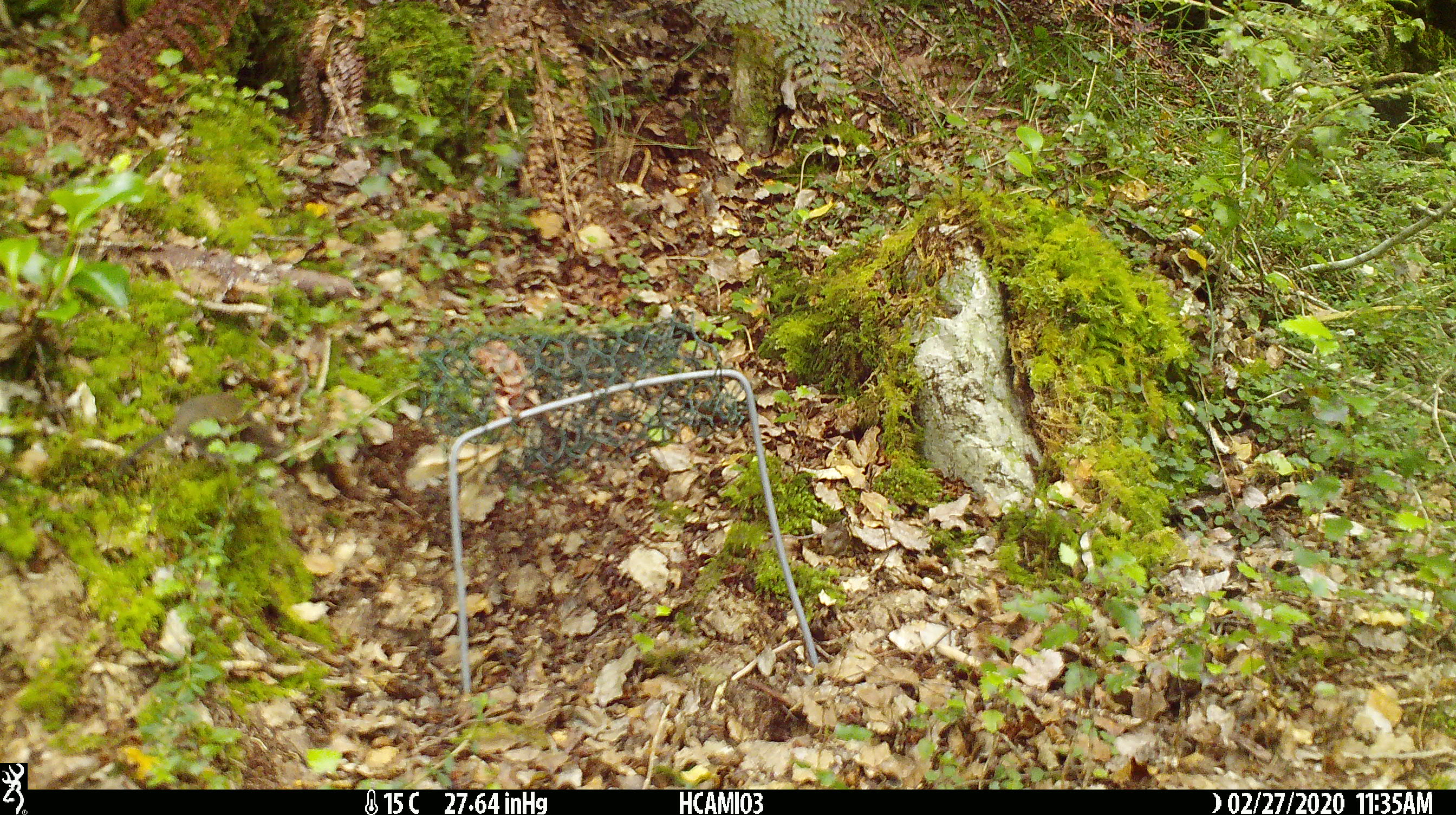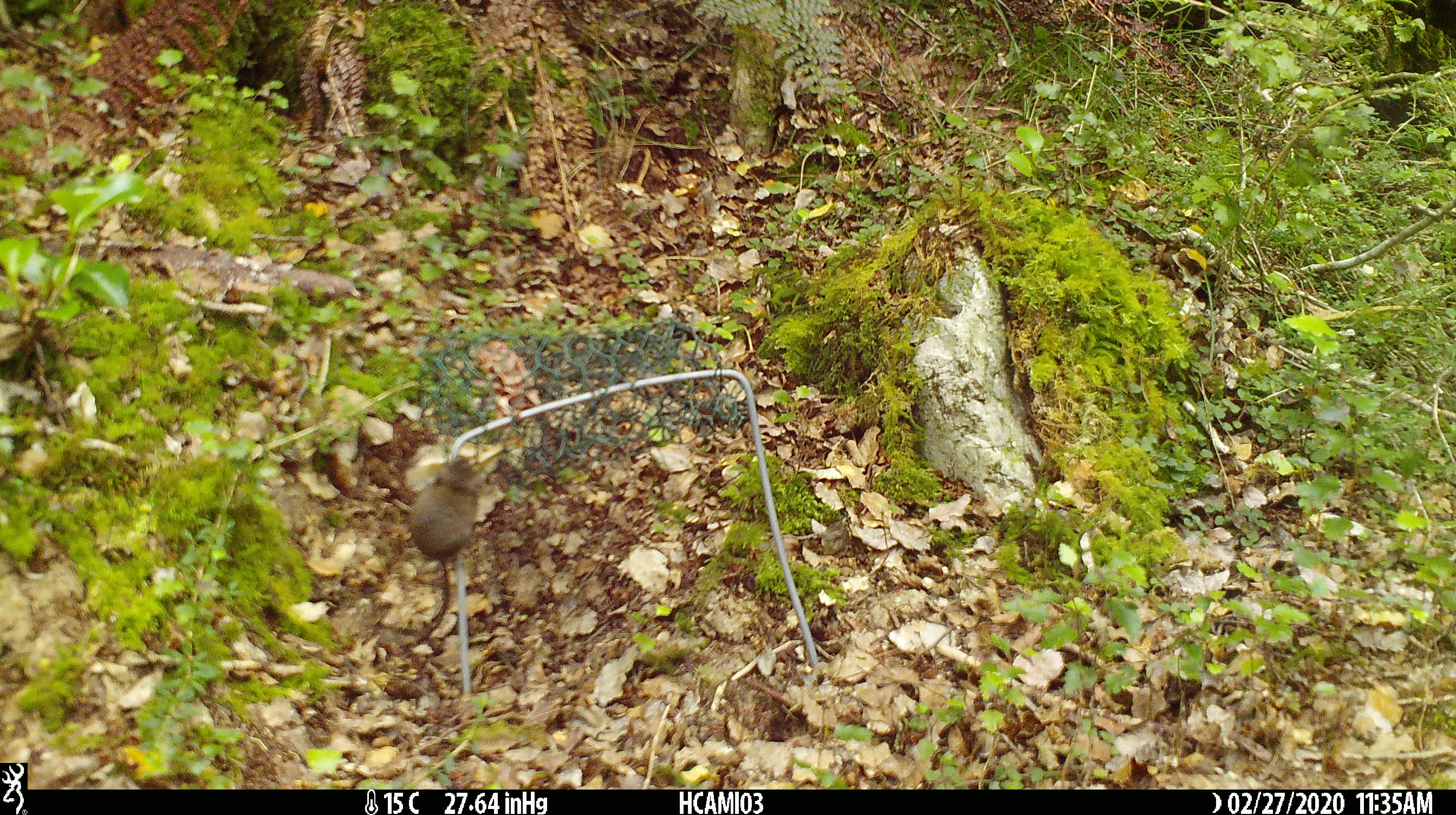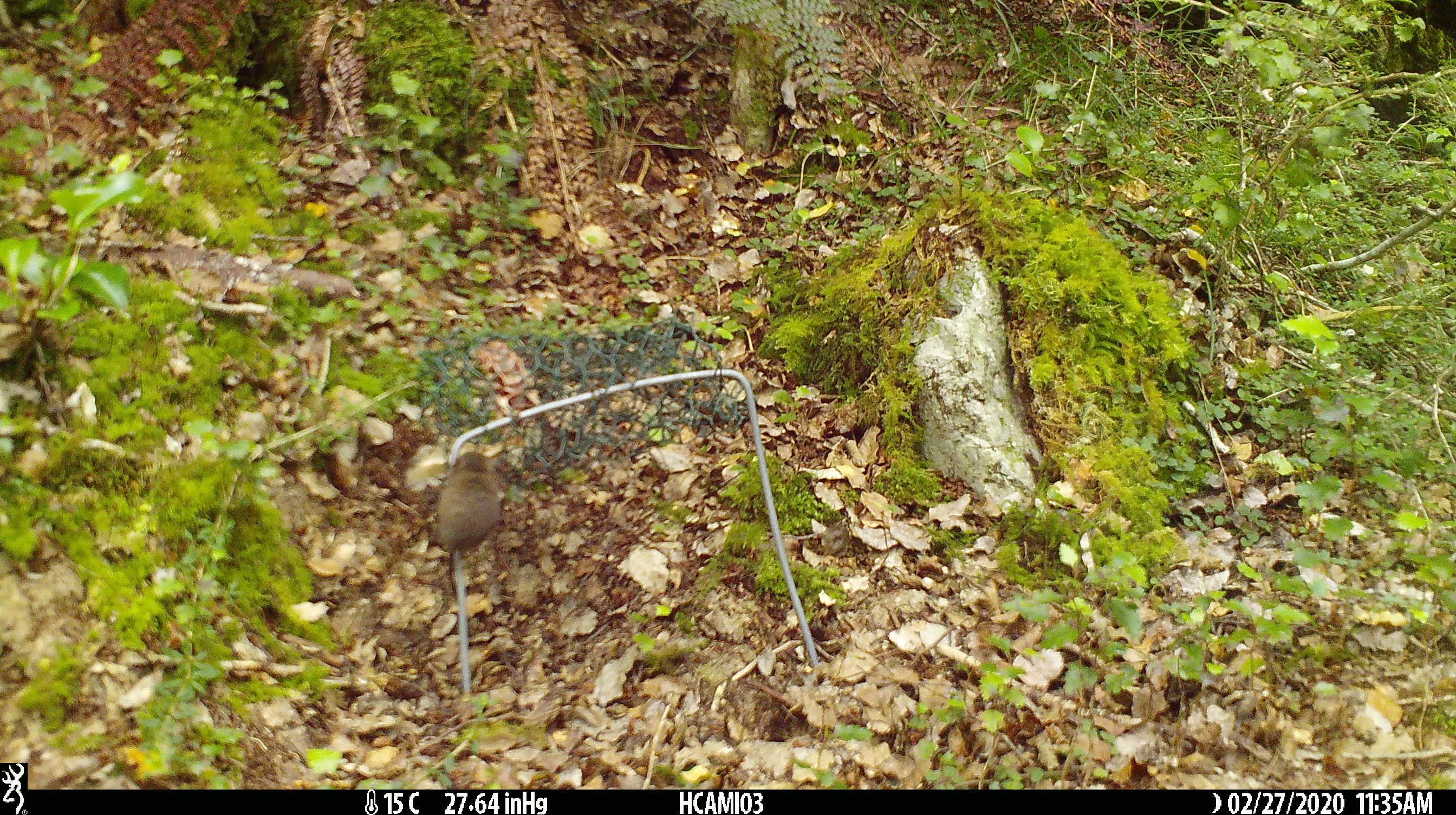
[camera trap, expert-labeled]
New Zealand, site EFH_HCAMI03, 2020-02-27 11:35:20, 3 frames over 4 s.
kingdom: Animalia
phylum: Chordata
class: Mammalia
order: Rodentia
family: Muridae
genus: Mus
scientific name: Mus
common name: mouse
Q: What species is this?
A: Mouse (Mus).